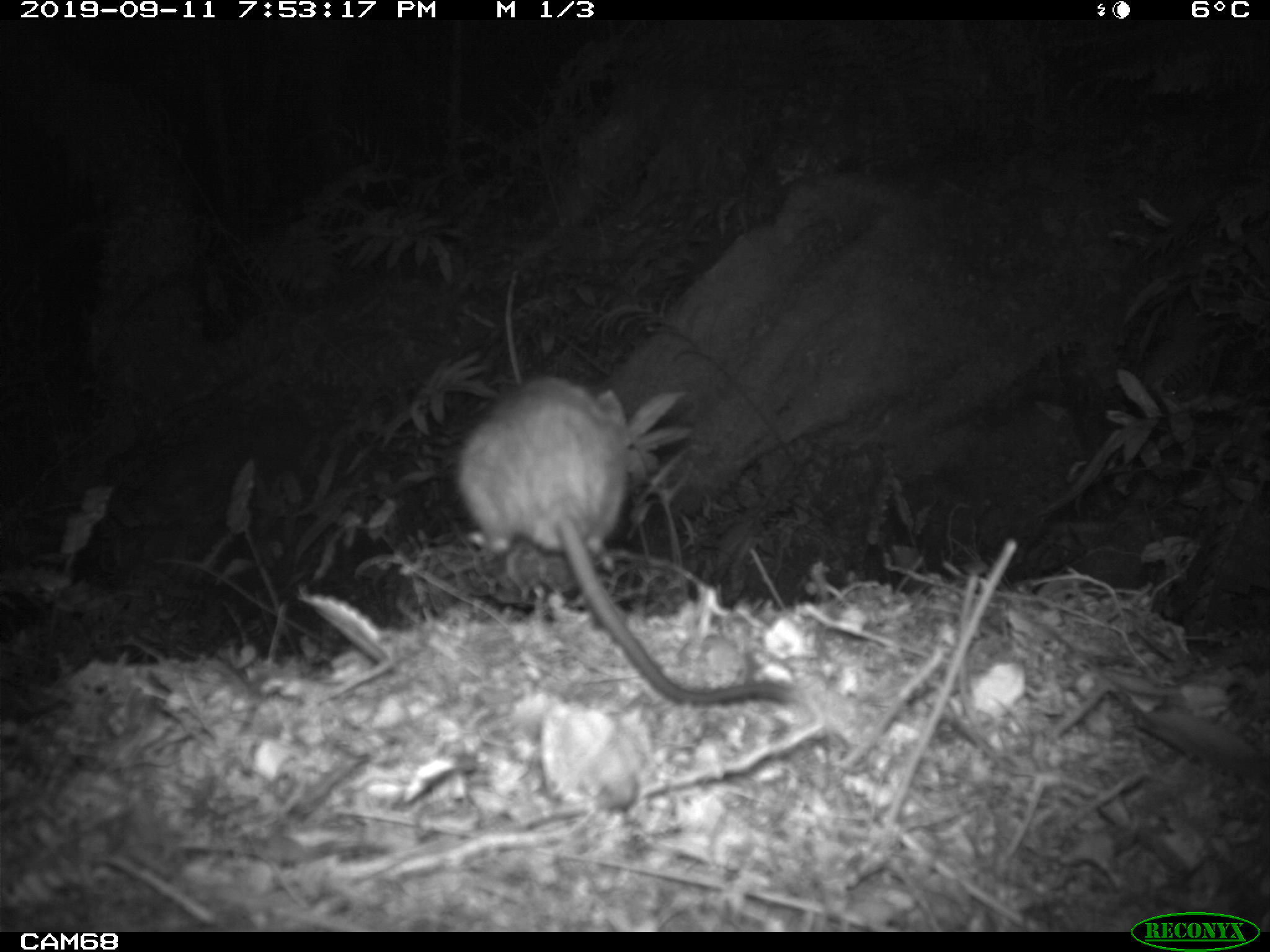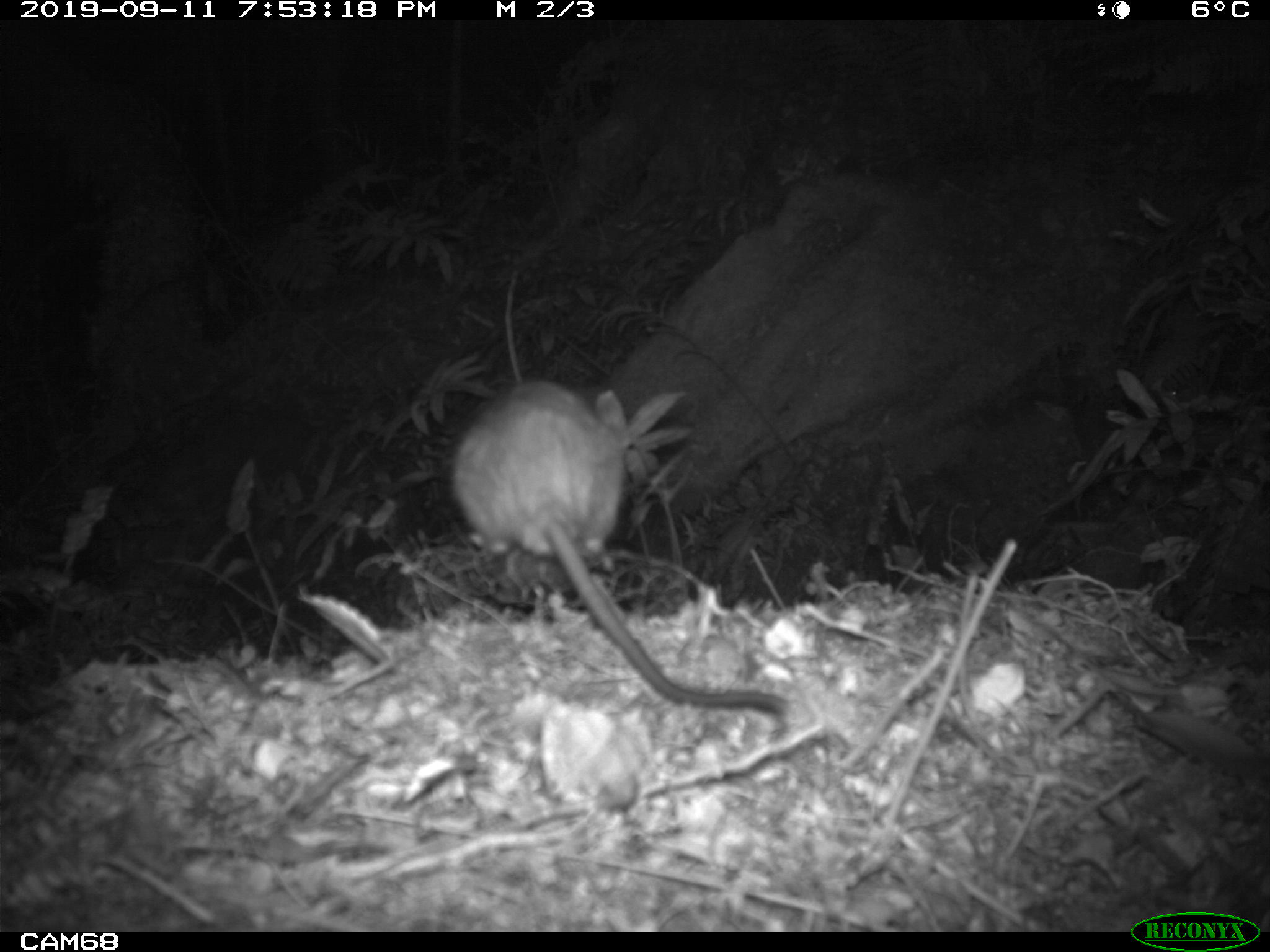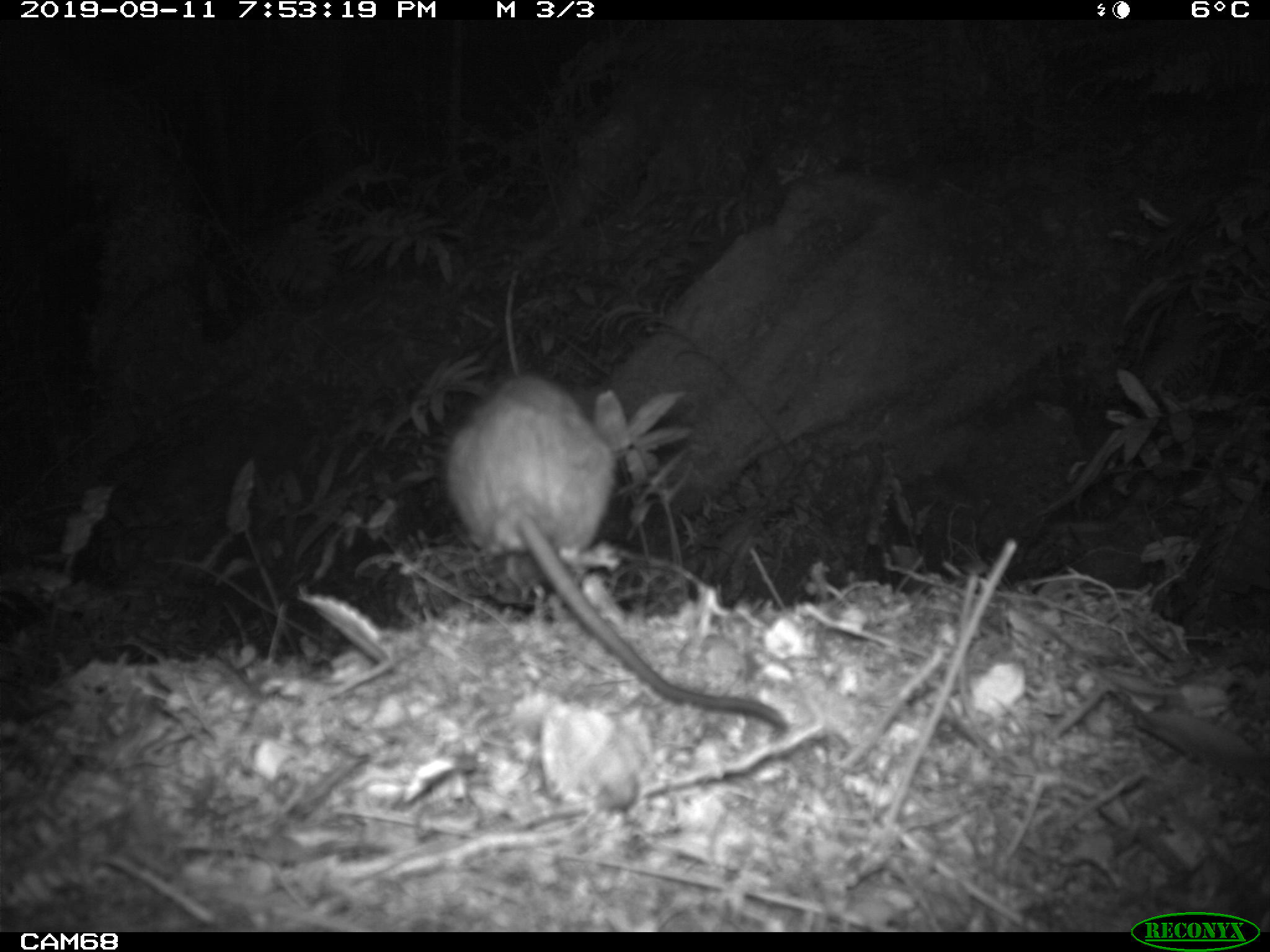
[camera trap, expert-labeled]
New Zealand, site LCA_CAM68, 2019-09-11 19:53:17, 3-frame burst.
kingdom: Animalia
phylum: Chordata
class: Mammalia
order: Rodentia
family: Muridae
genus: Rattus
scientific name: Rattus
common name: rat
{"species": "rat (Rattus)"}